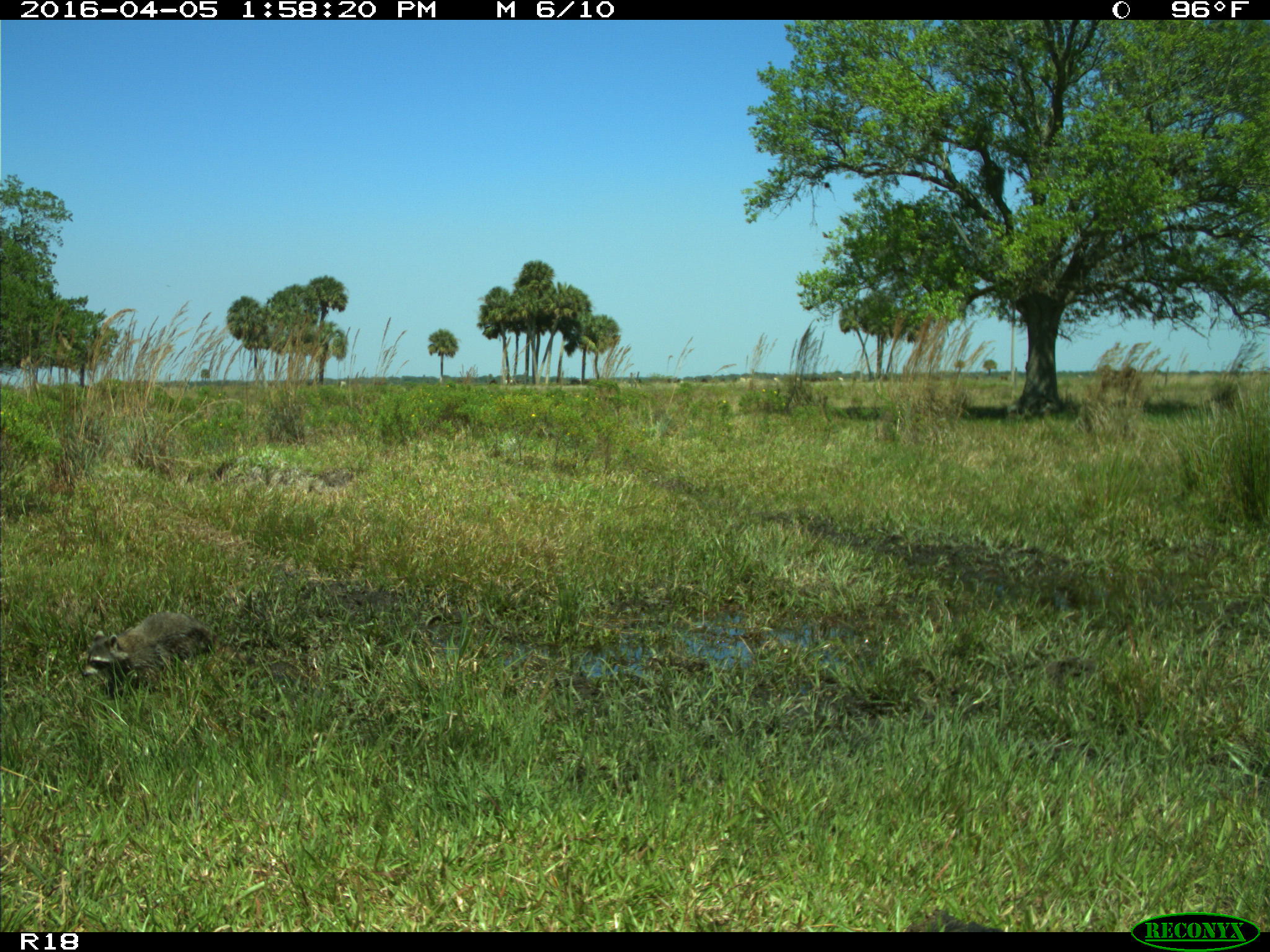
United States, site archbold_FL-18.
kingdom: Animalia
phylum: Chordata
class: Mammalia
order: Carnivora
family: Procyonidae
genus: Procyon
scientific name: Procyon lotor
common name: common raccoon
Procyon lotor (common raccoon).